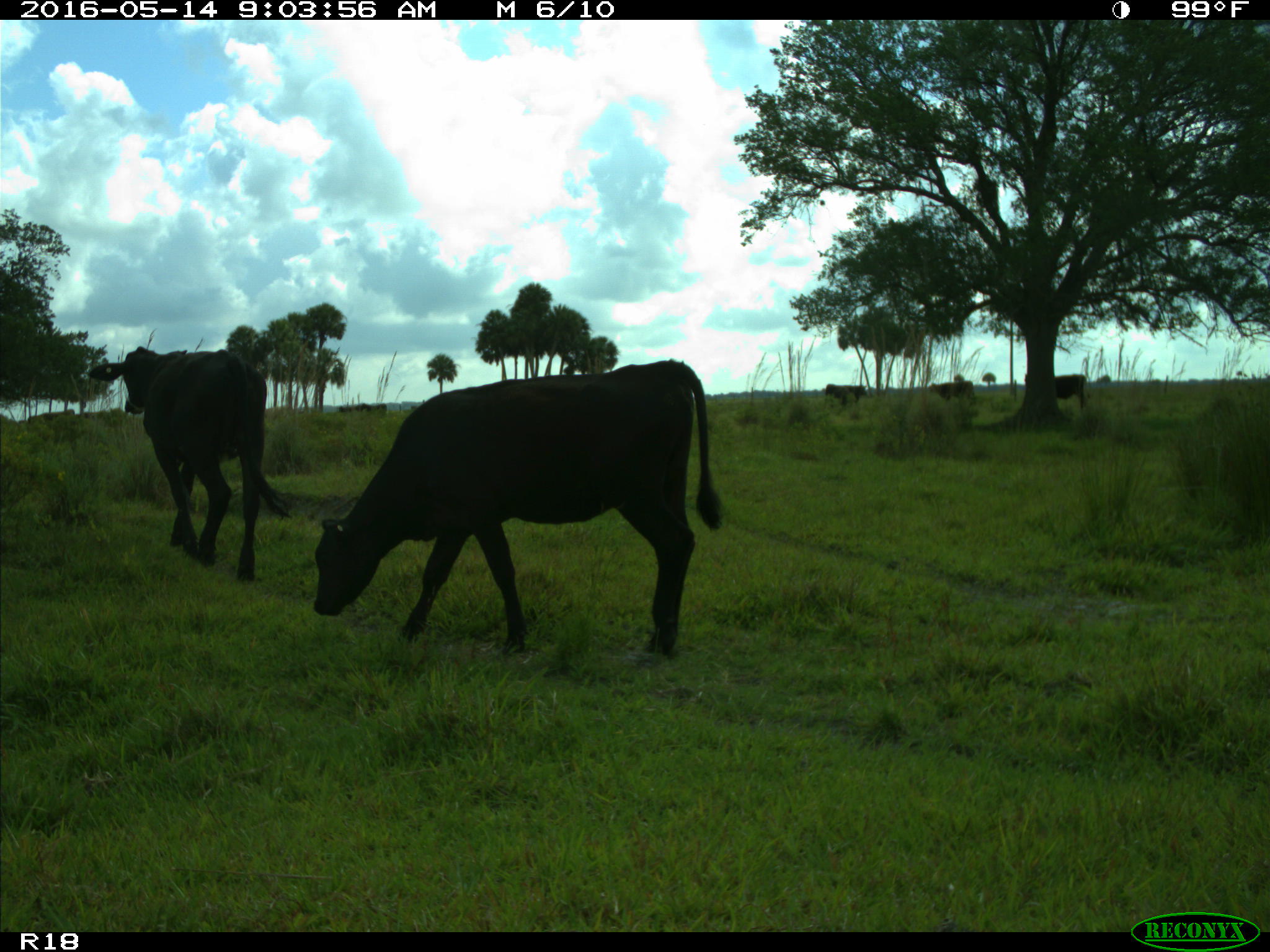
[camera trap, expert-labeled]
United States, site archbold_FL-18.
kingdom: Animalia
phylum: Chordata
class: Mammalia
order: Artiodactyla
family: Bovidae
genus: Bos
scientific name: Bos taurus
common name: domestic cow